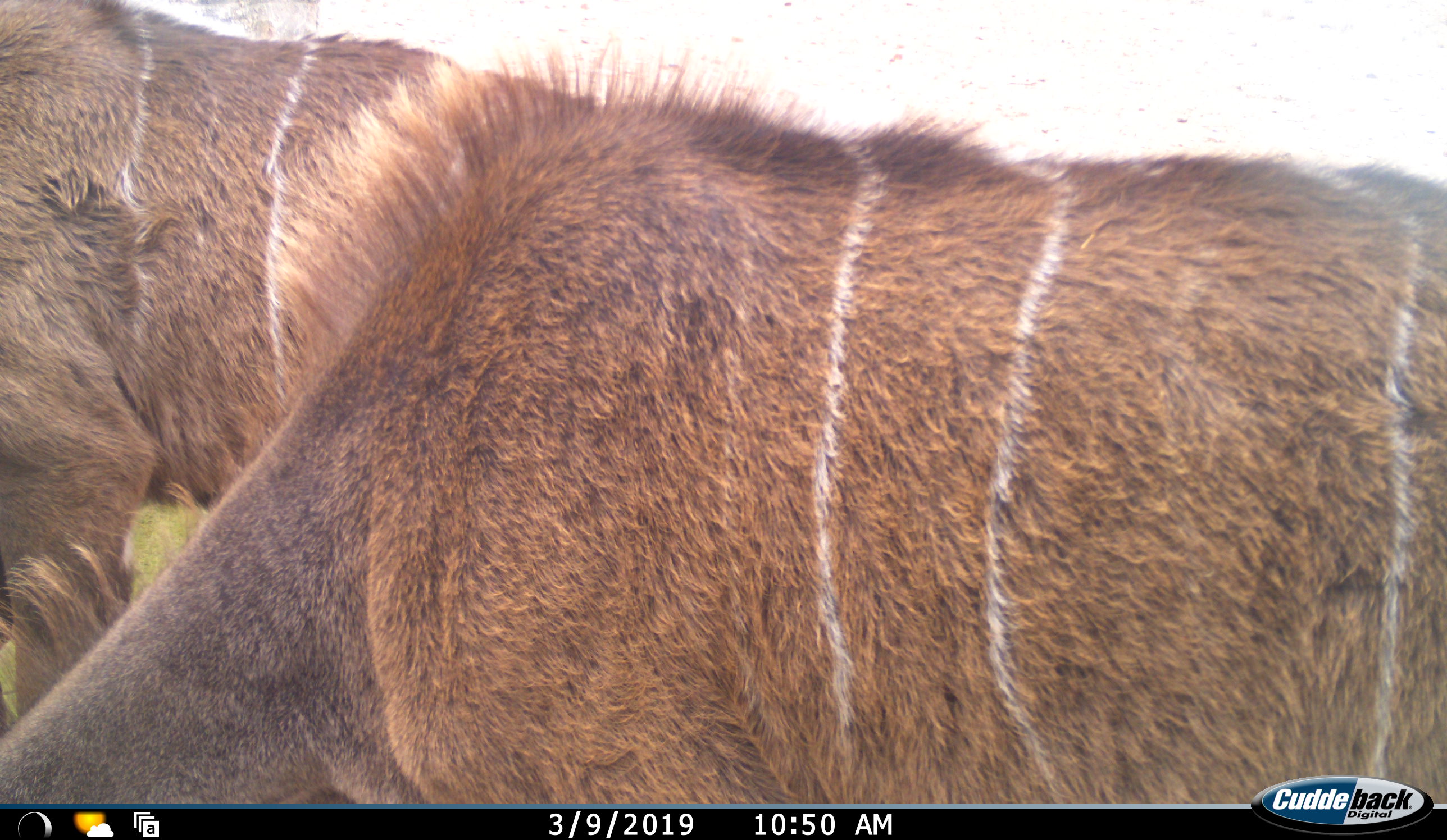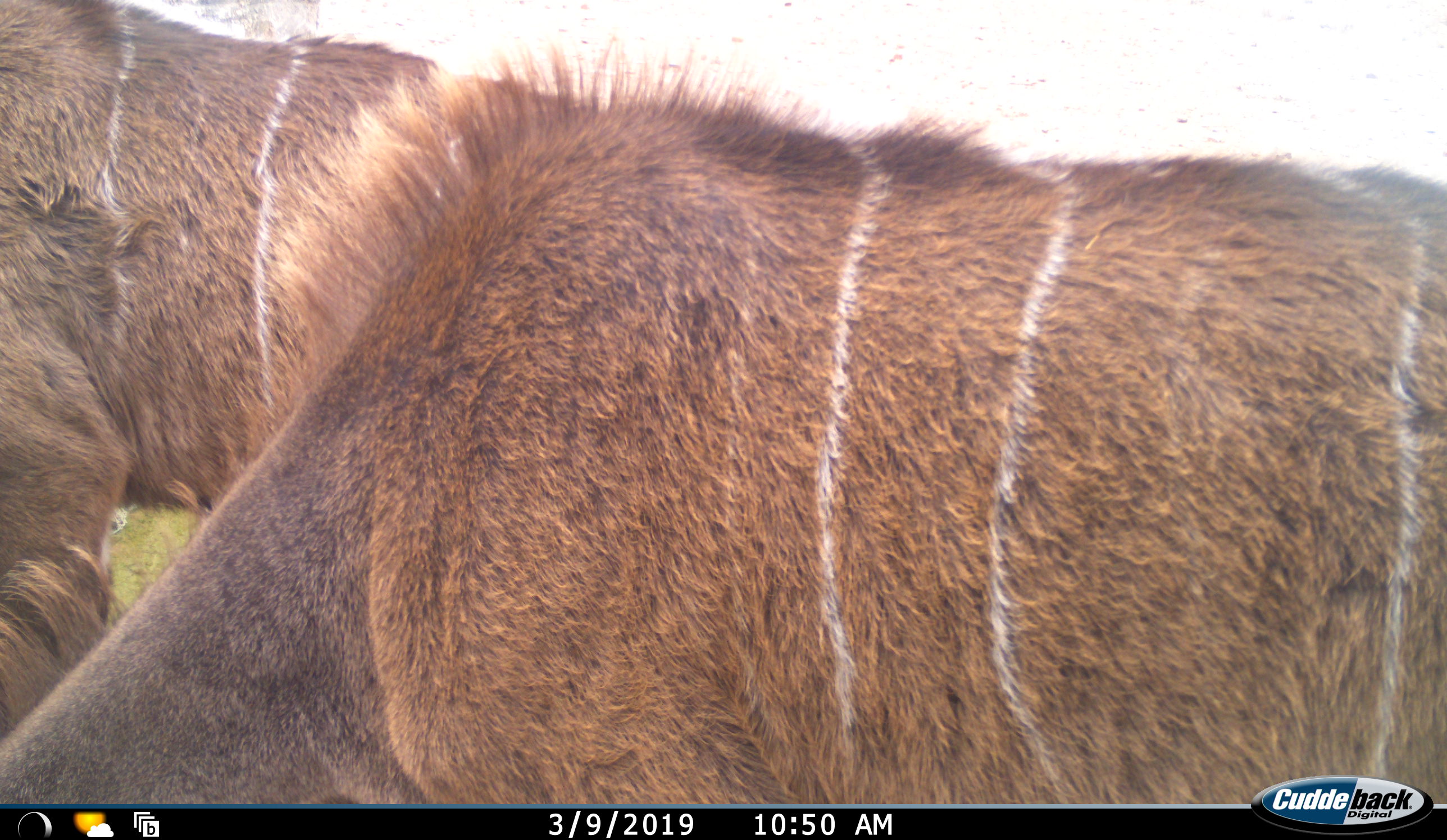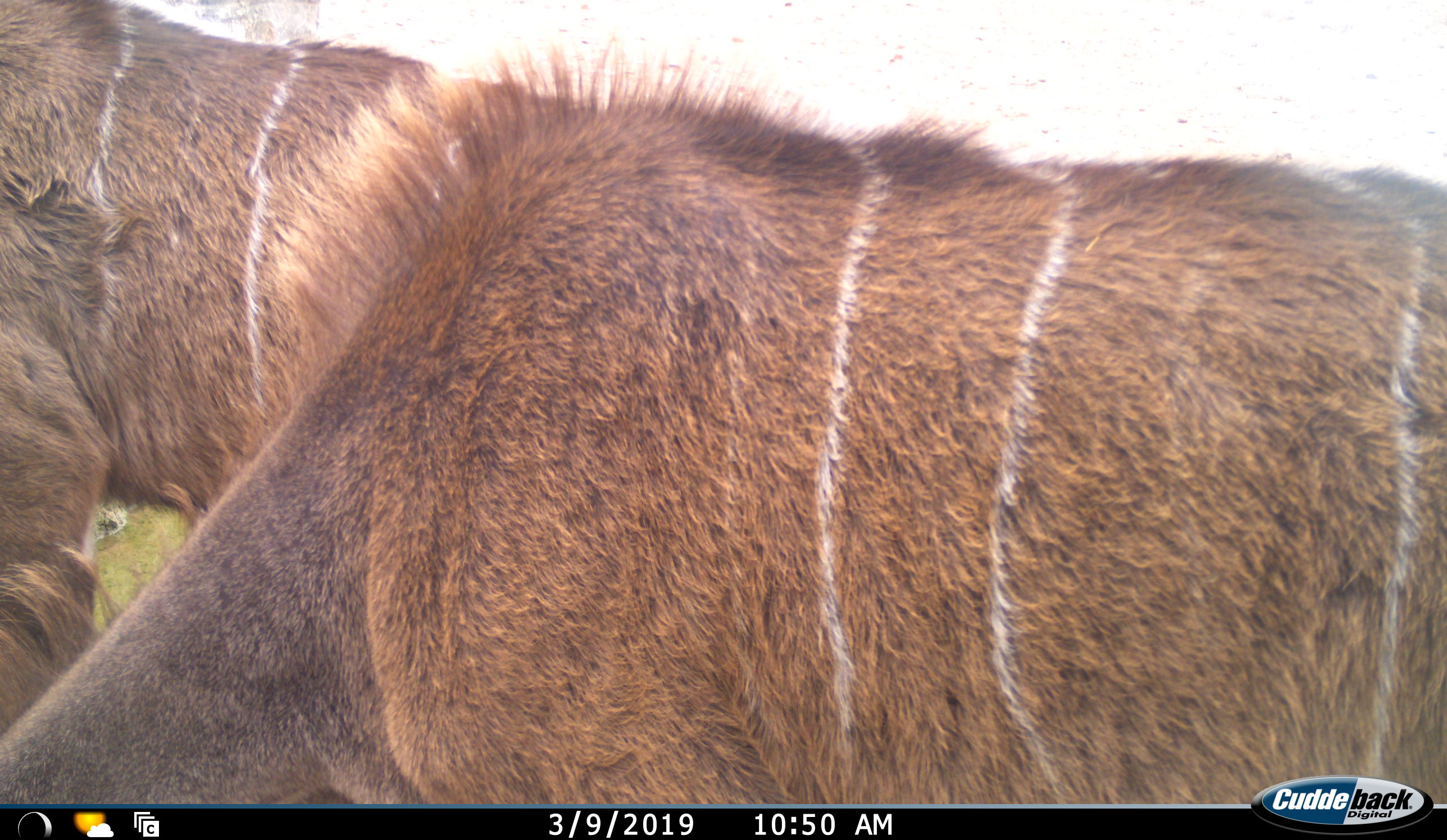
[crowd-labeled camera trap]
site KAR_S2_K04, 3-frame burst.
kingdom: Animalia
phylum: Chordata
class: Mammalia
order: Artiodactyla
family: Bovidae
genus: Tragelaphus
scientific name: Tragelaphus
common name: kudu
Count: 2.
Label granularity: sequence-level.